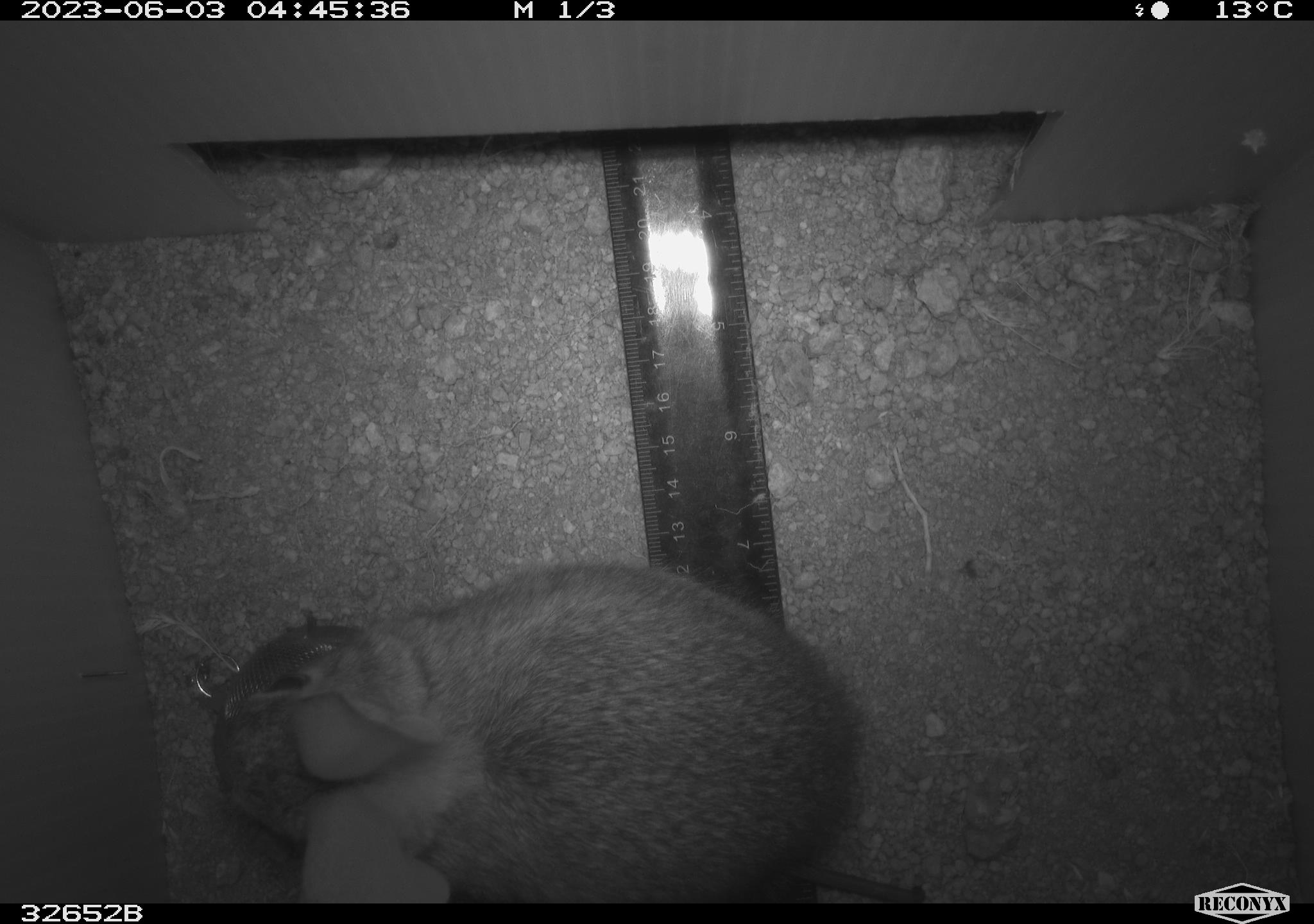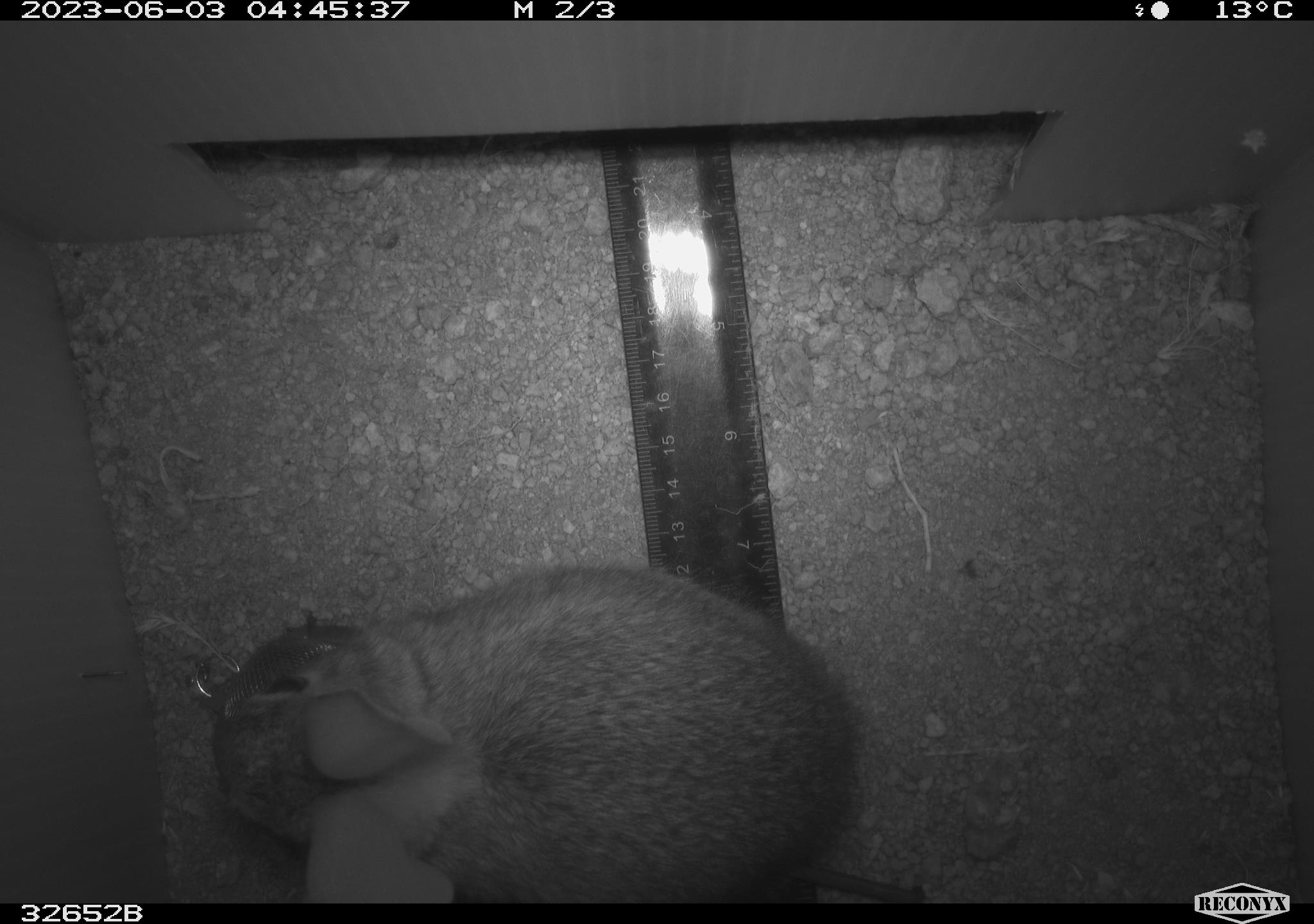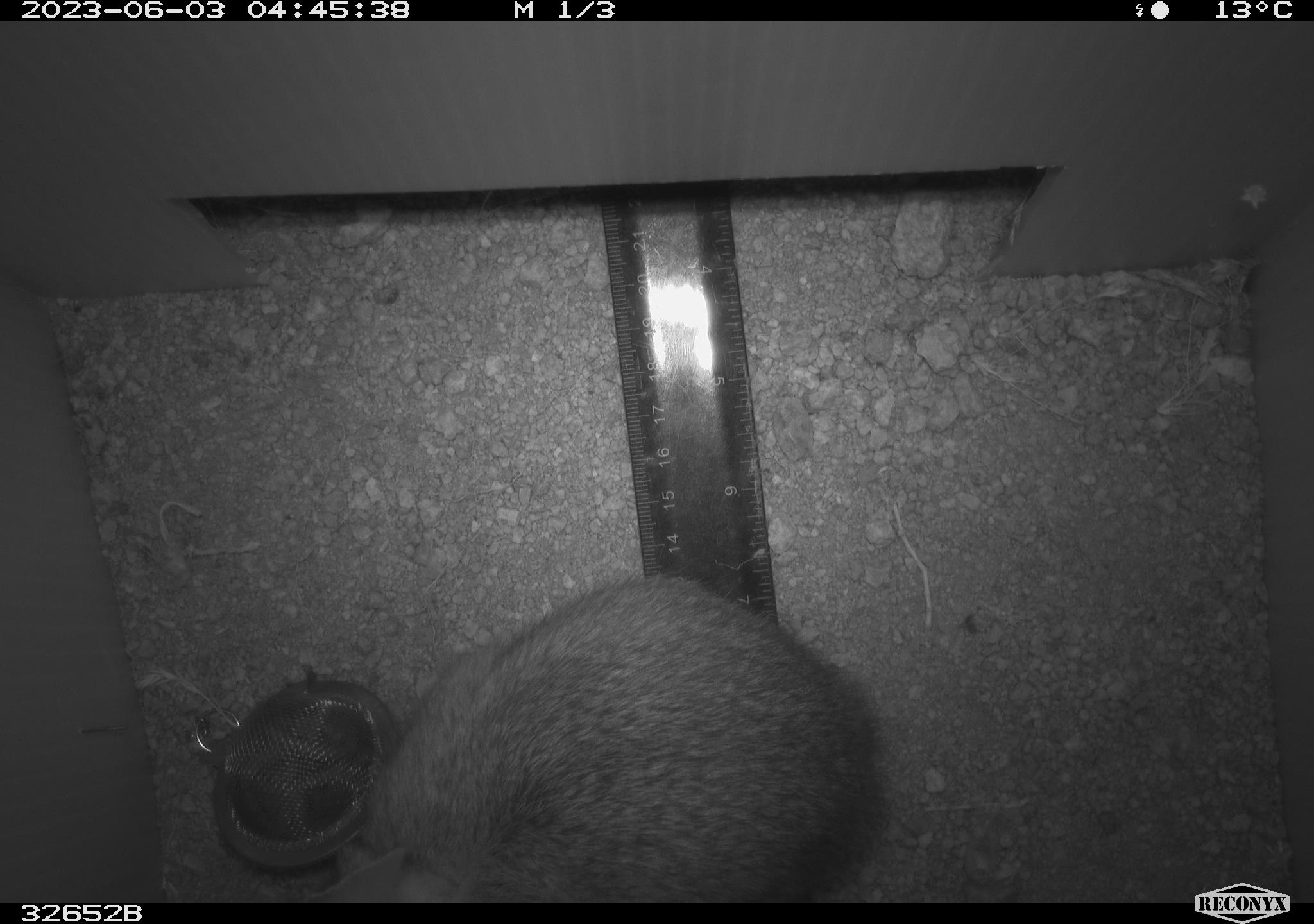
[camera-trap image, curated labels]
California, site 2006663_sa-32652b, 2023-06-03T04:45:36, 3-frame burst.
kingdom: Animalia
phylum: Chordata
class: Mammalia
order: Lagomorpha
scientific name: Lagomorpha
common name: hares, rabbits, and pikas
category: lagomorpha order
Lagomorpha order (hares, rabbits, and pikas) (Lagomorpha).